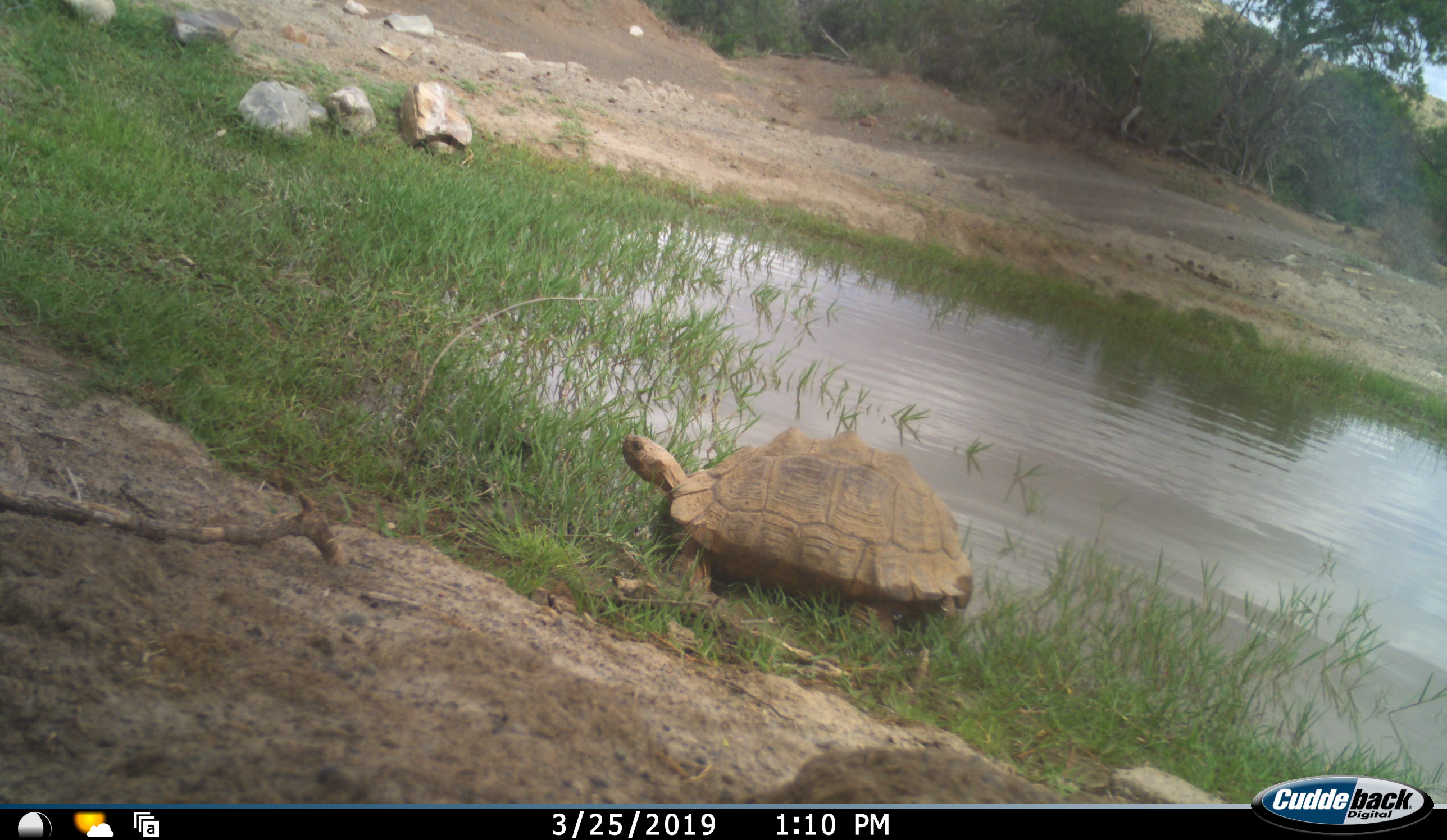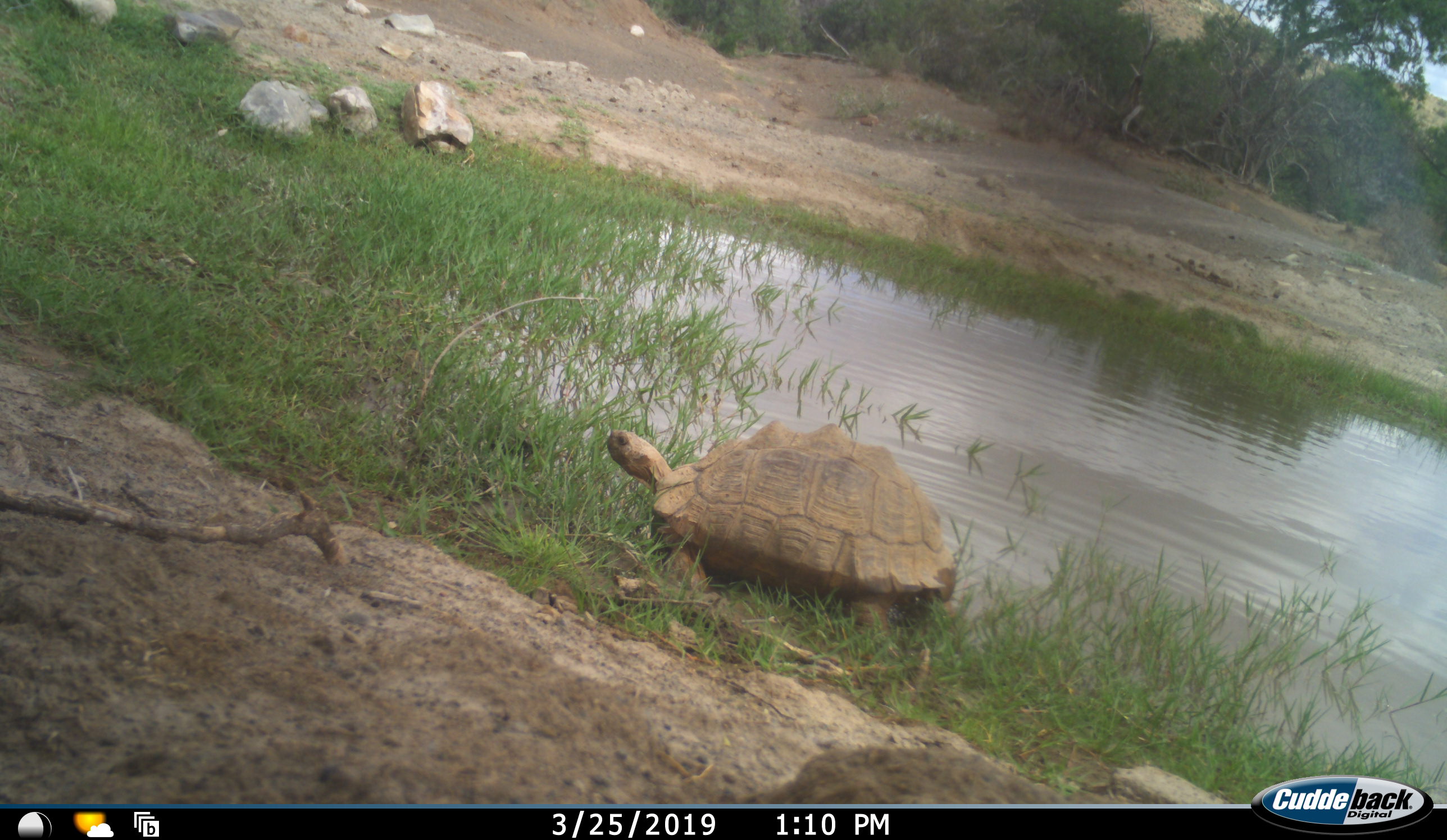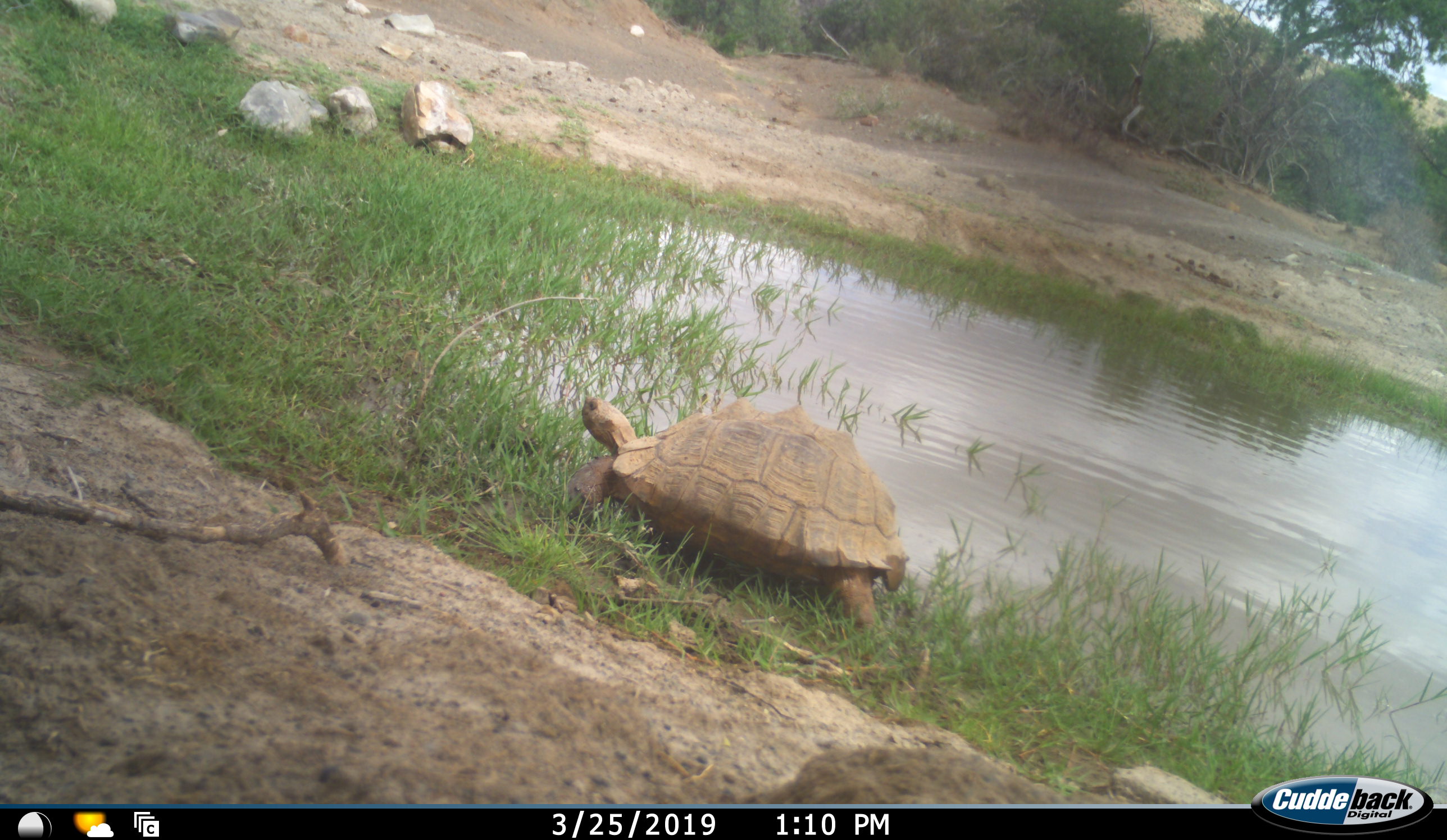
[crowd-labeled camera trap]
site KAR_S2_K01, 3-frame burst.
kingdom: Animalia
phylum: Chordata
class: Reptilia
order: Testudines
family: Testudinidae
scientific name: Testudinidae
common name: tortoise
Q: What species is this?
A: Tortoise (Testudinidae).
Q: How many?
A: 1.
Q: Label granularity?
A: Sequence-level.